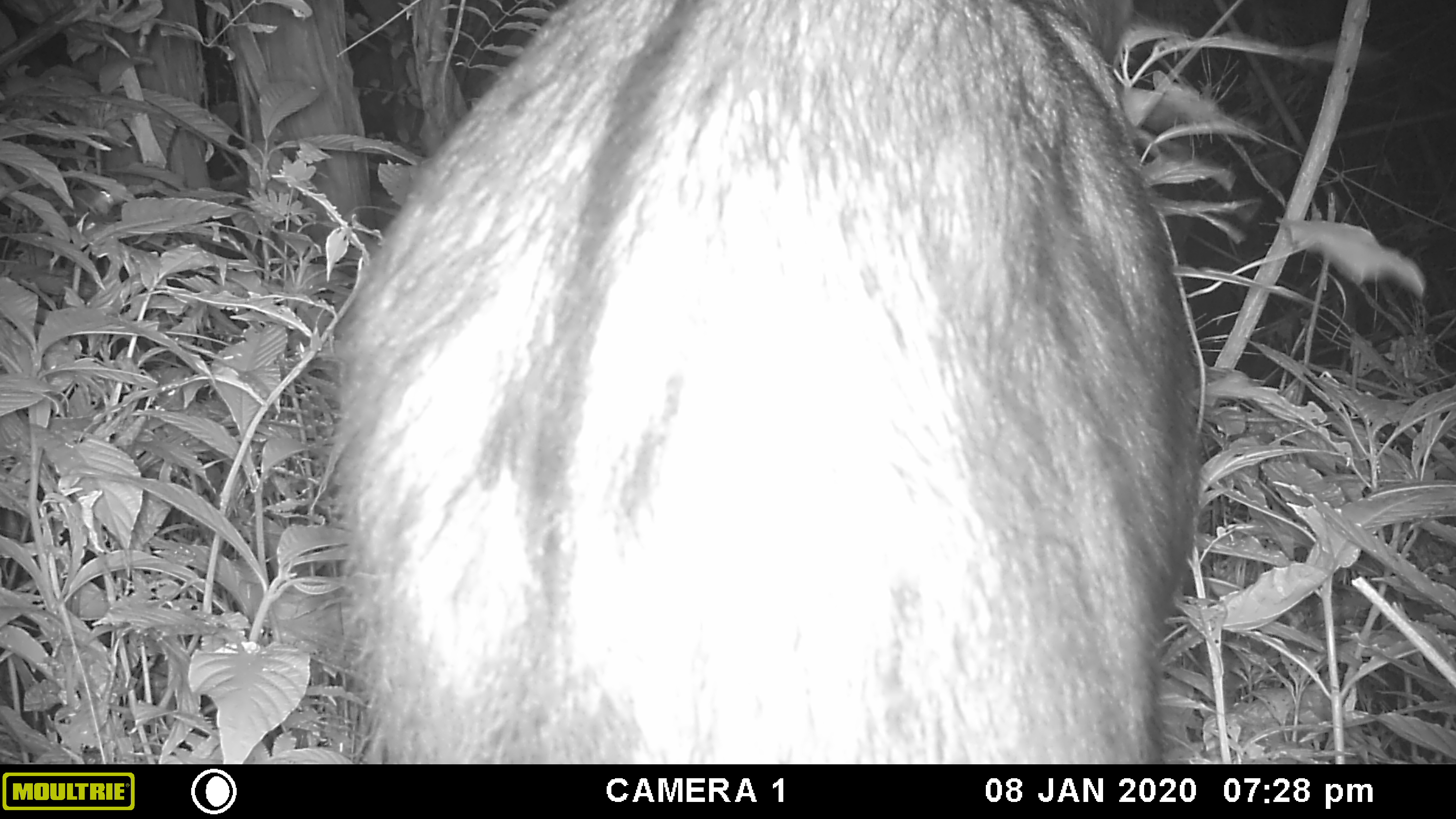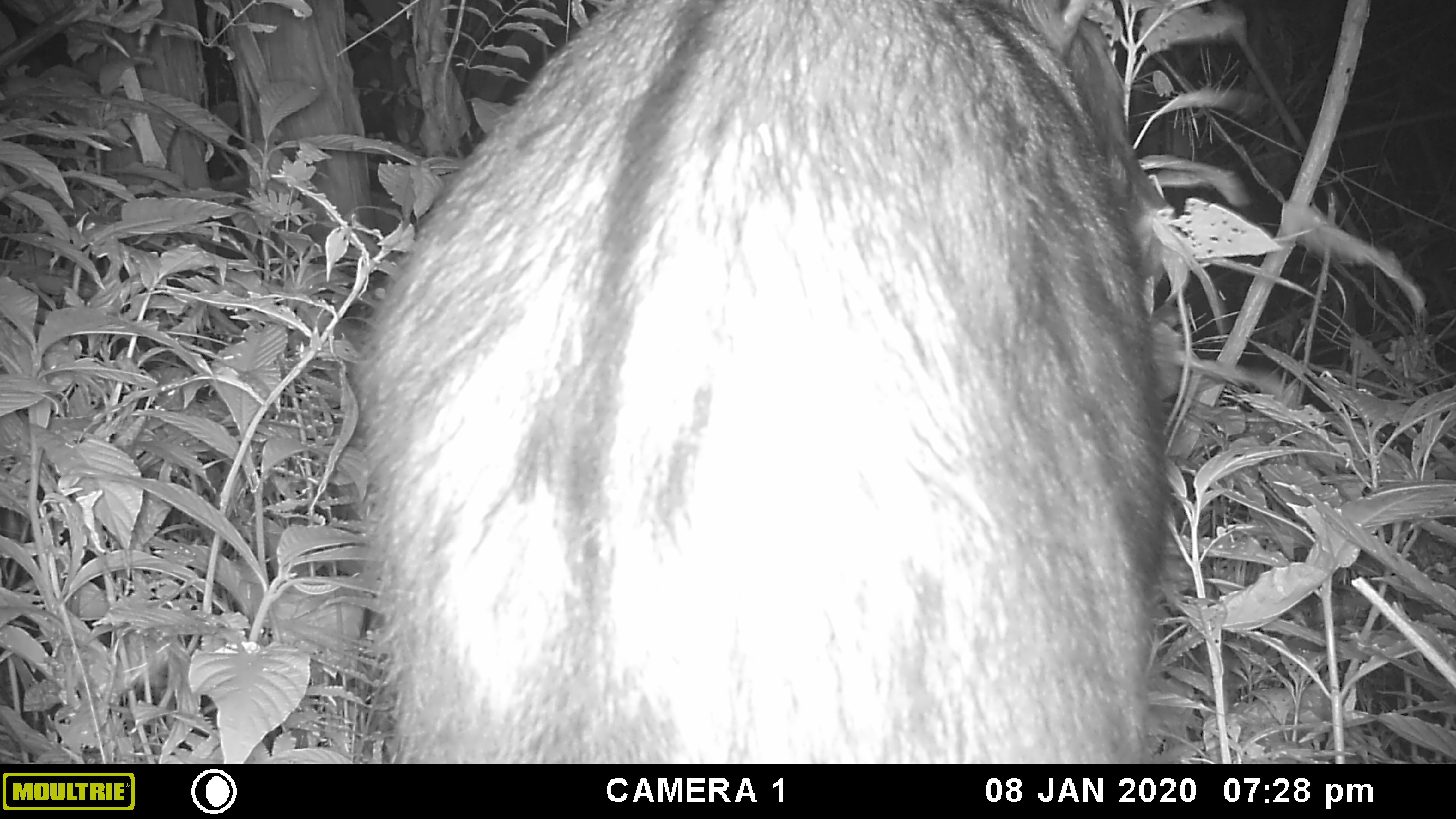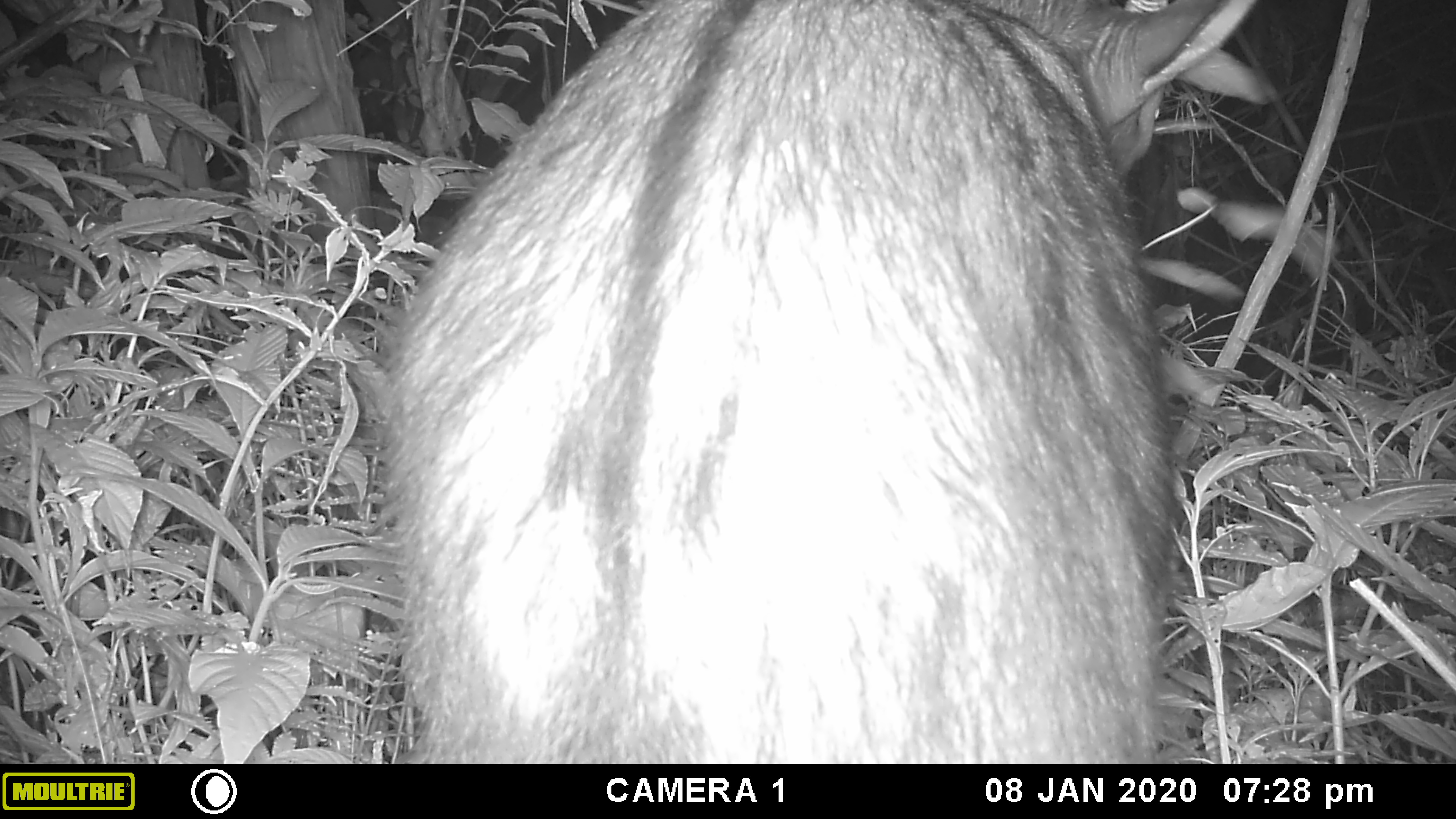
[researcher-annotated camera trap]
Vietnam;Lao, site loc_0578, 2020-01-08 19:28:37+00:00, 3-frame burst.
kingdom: Animalia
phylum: Chordata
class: Mammalia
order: Artiodactyla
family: Bovidae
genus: Capricornis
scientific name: Capricornis sumatraensis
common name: chinese serow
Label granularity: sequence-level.